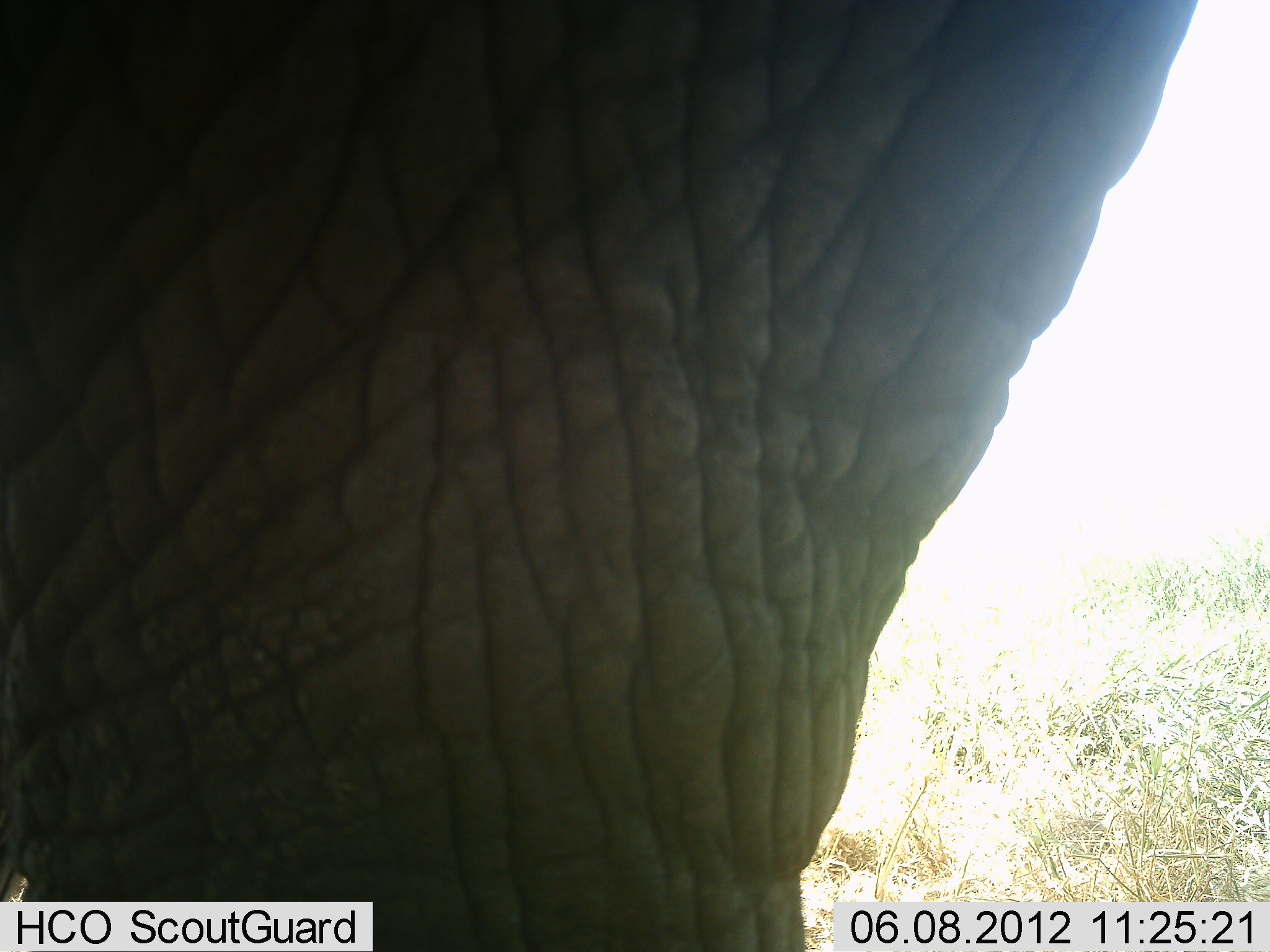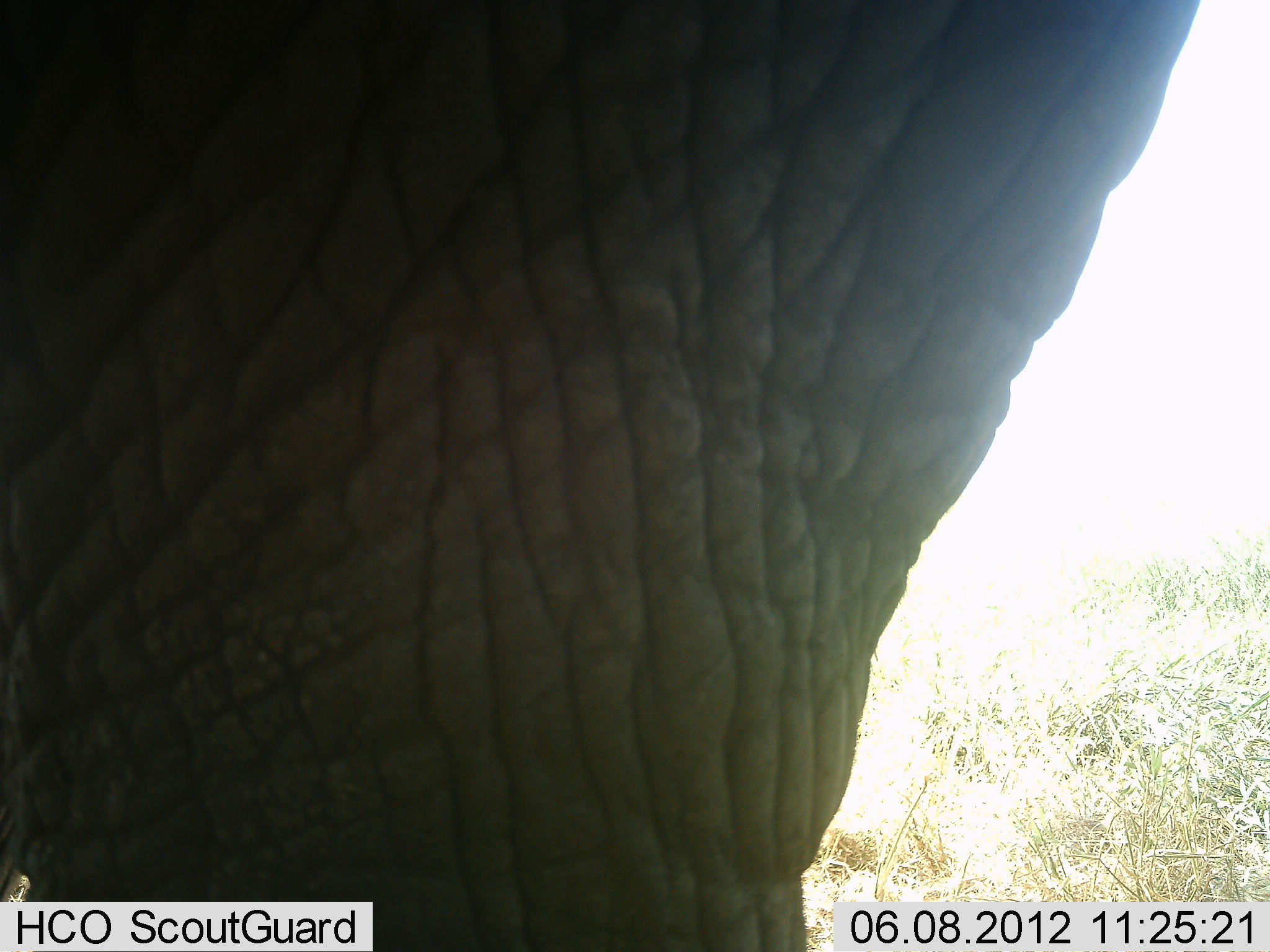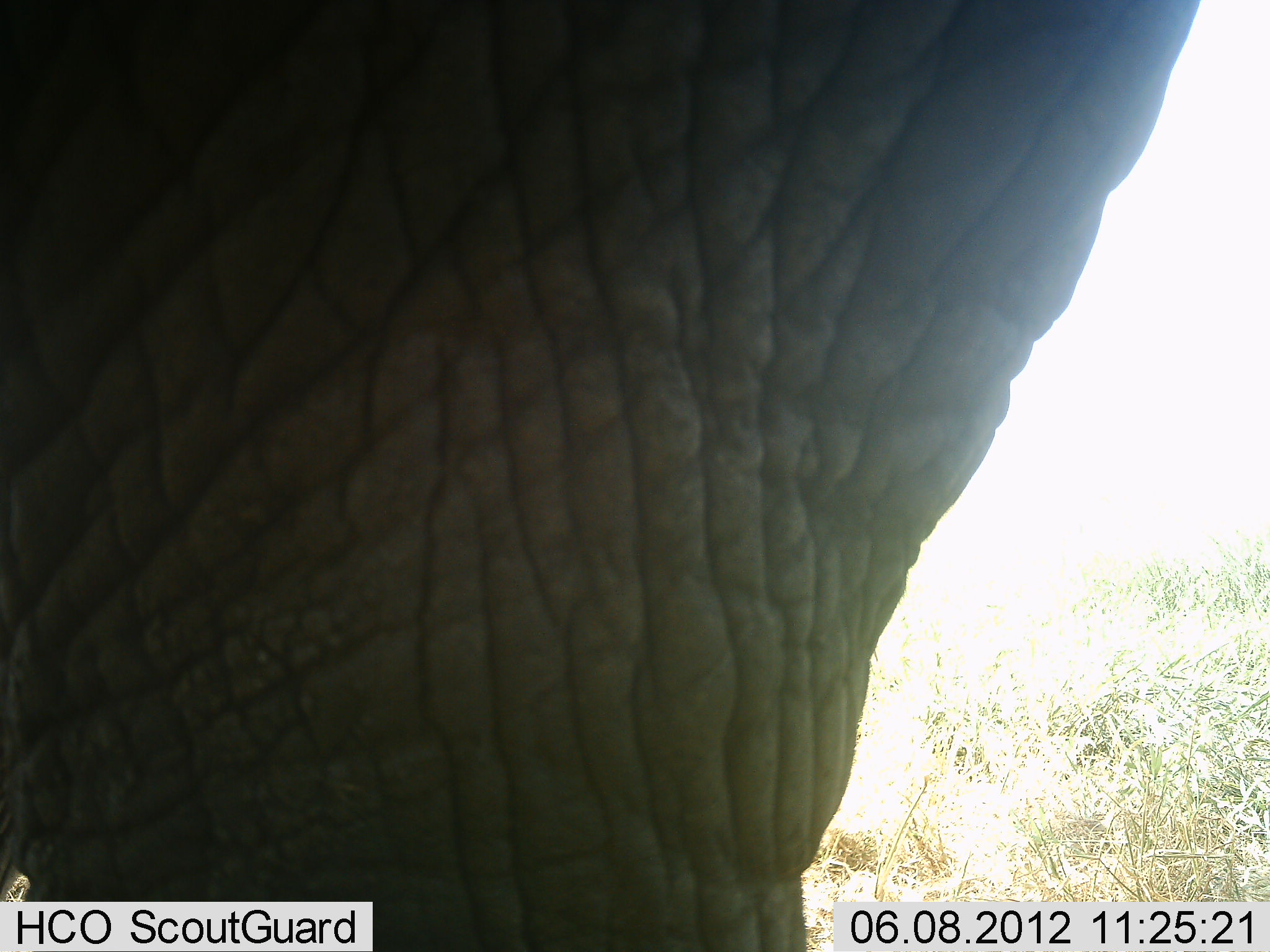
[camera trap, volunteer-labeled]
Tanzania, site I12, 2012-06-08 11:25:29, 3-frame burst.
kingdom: Animalia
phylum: Chordata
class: Mammalia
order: Proboscidea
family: Elephantidae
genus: Loxodonta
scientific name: Loxodonta africana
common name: african bush elephant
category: elephant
Elephant (african bush elephant) (Loxodonta africana), count 1. Behavior (volunteer vote fractions): standing 100%, resting 0%, moving 0%, interacting 0%. Young present (vote fraction): 0%. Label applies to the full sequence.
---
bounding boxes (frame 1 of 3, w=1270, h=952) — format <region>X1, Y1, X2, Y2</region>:
animal: <region>1, 1, 1201, 952</region>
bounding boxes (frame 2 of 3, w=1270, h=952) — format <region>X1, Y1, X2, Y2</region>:
animal: <region>1, 1, 1201, 952</region>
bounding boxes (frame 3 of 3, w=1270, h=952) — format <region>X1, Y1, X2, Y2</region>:
animal: <region>1, 1, 1201, 952</region>